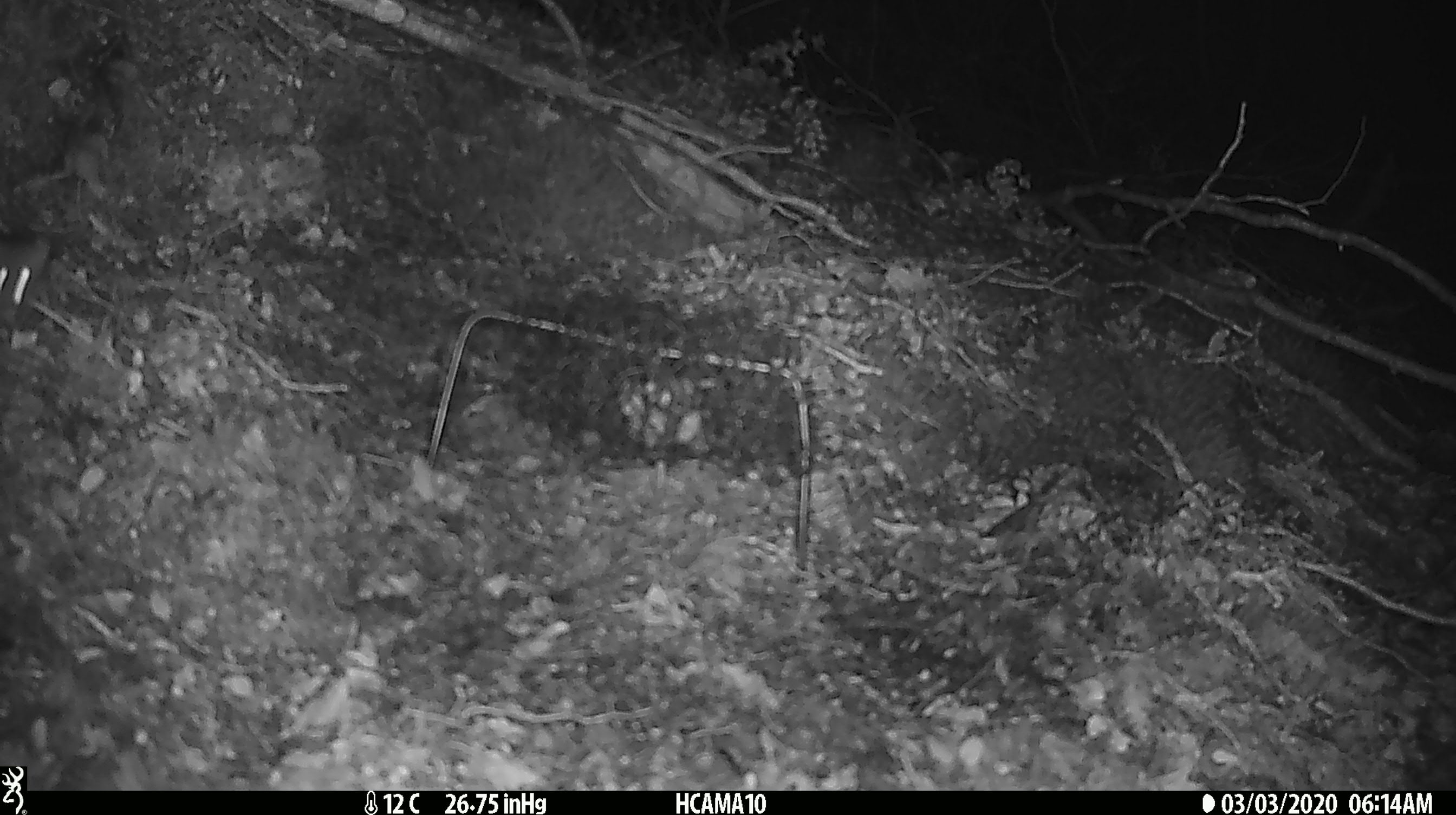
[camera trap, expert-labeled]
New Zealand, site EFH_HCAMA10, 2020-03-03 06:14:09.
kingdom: Animalia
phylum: Chordata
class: Mammalia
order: Rodentia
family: Muridae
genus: Mus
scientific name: Mus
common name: mouse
Mouse (Mus).